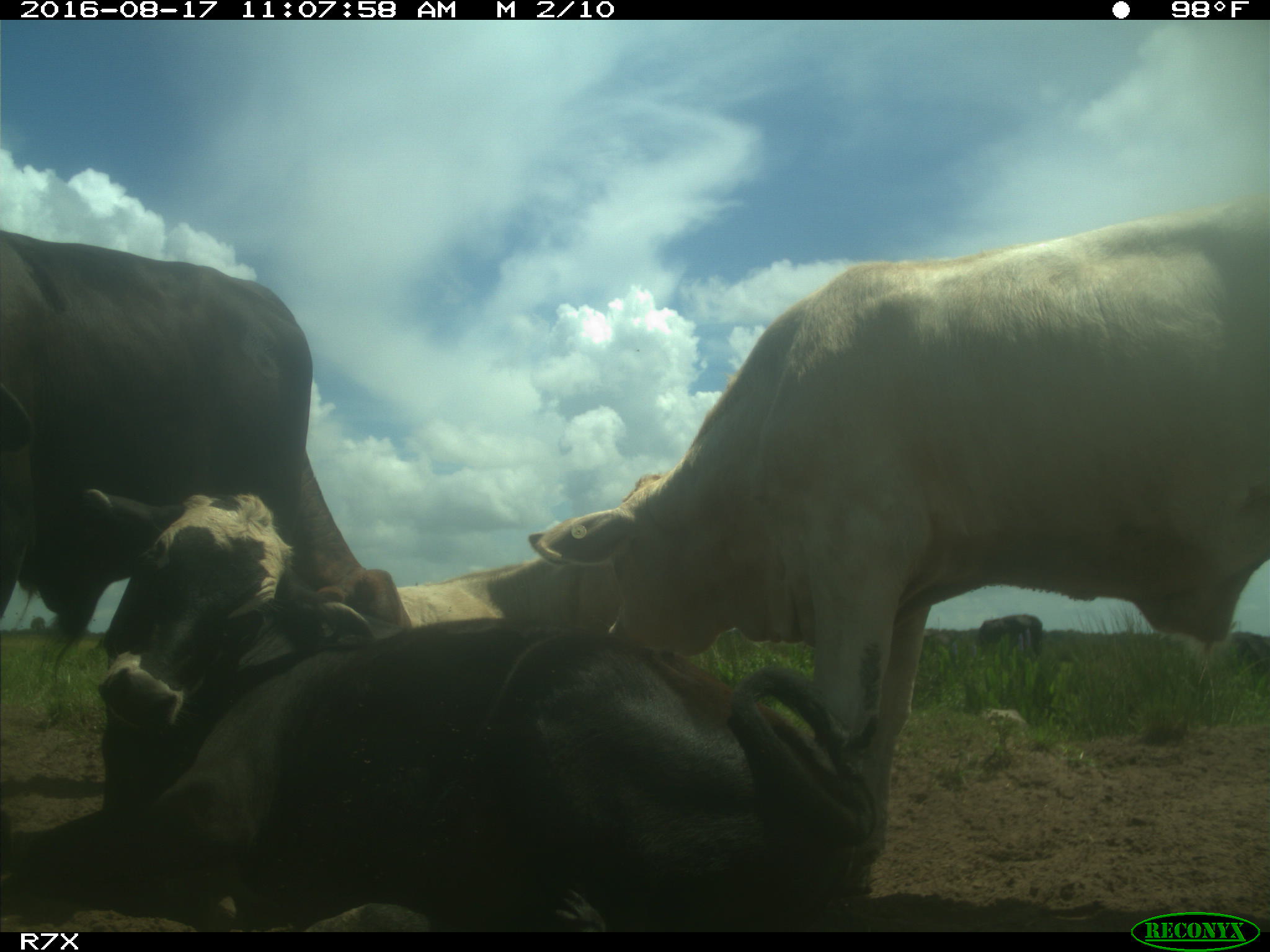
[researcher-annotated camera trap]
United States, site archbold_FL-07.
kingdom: Animalia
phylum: Chordata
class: Mammalia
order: Artiodactyla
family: Bovidae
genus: Bos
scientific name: Bos taurus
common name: domestic cow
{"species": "Bos taurus (domestic cow)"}